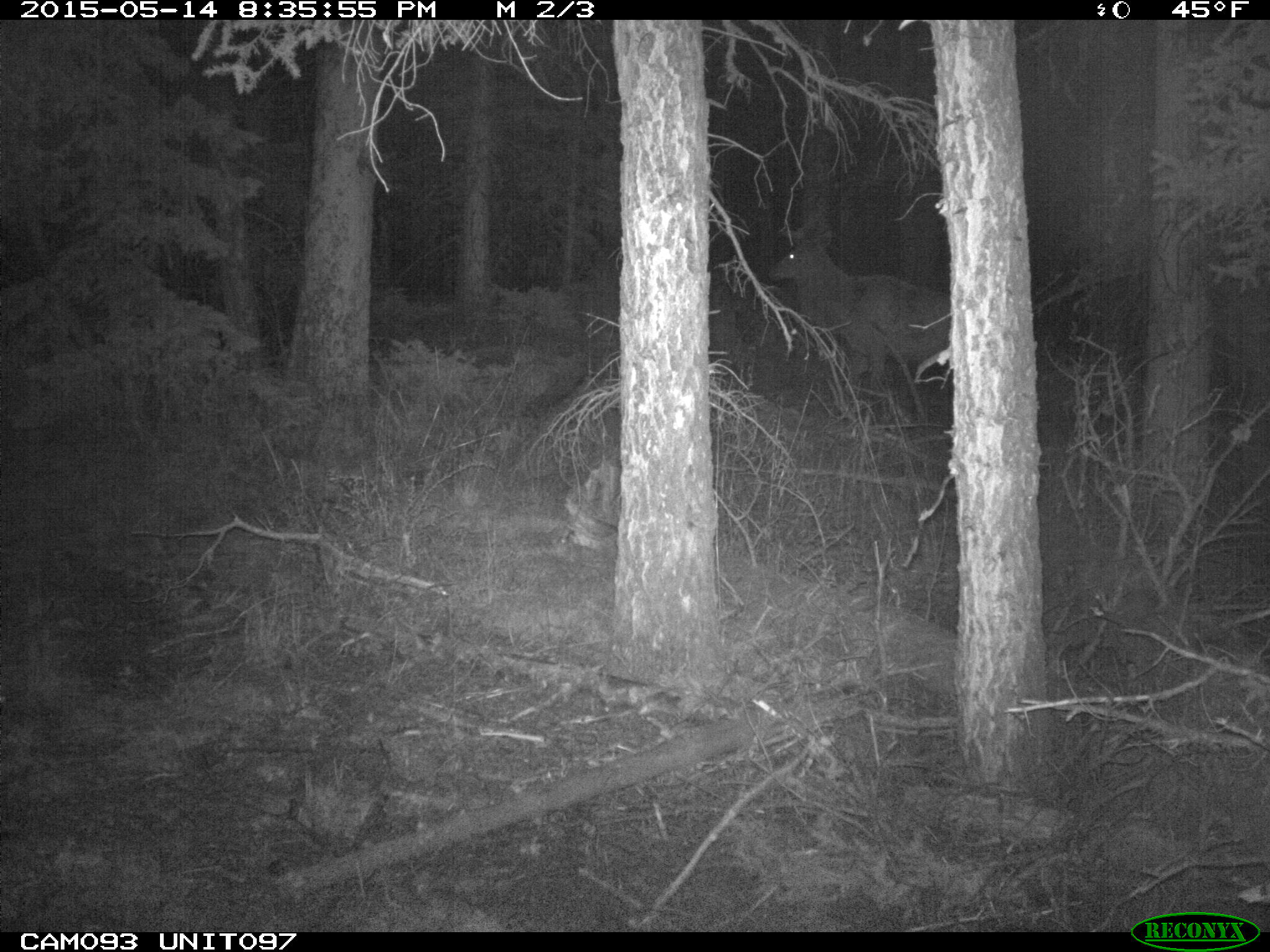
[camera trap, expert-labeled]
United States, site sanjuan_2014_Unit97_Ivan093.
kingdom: Animalia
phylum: Chordata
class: Mammalia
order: Artiodactyla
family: Cervidae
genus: Cervus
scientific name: Cervus elaphus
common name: red deer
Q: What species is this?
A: Cervus elaphus (red deer).